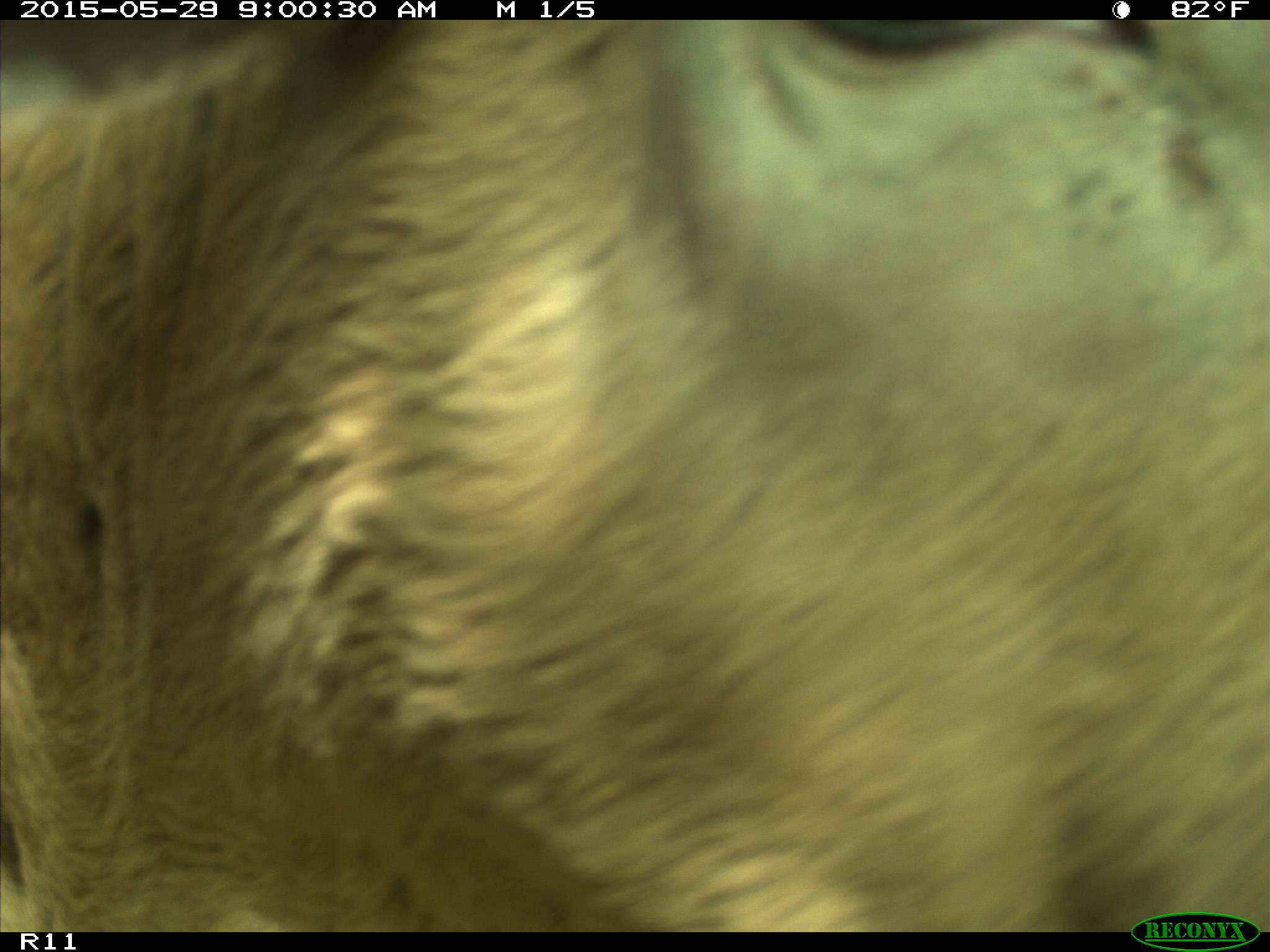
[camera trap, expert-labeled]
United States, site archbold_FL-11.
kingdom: Animalia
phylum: Chordata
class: Mammalia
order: Artiodactyla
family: Bovidae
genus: Bos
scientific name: Bos taurus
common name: domestic cow